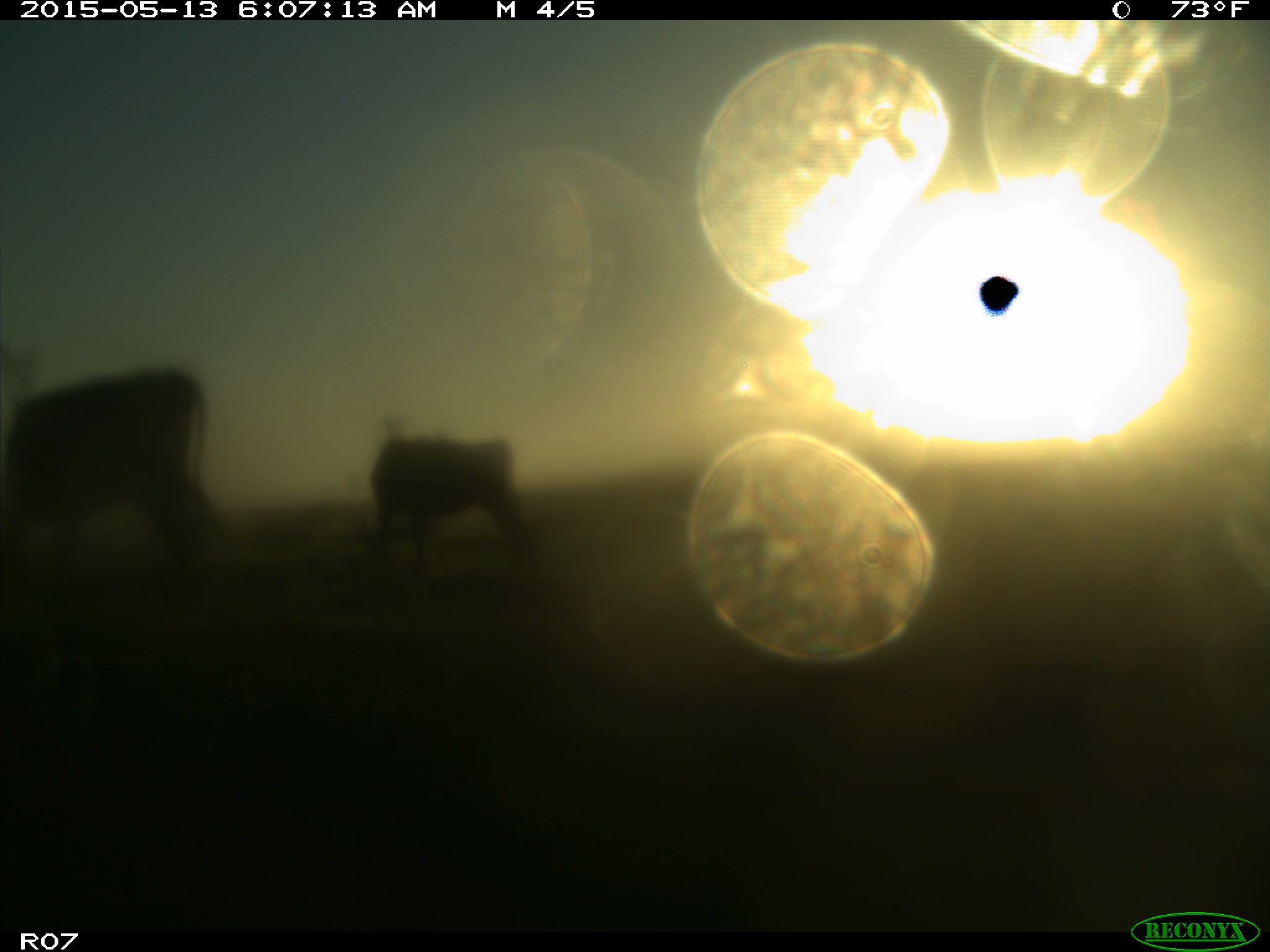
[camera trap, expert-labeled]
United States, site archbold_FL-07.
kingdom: Animalia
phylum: Chordata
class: Mammalia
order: Artiodactyla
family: Bovidae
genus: Bos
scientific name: Bos taurus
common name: domestic cow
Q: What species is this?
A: Bos taurus (domestic cow).